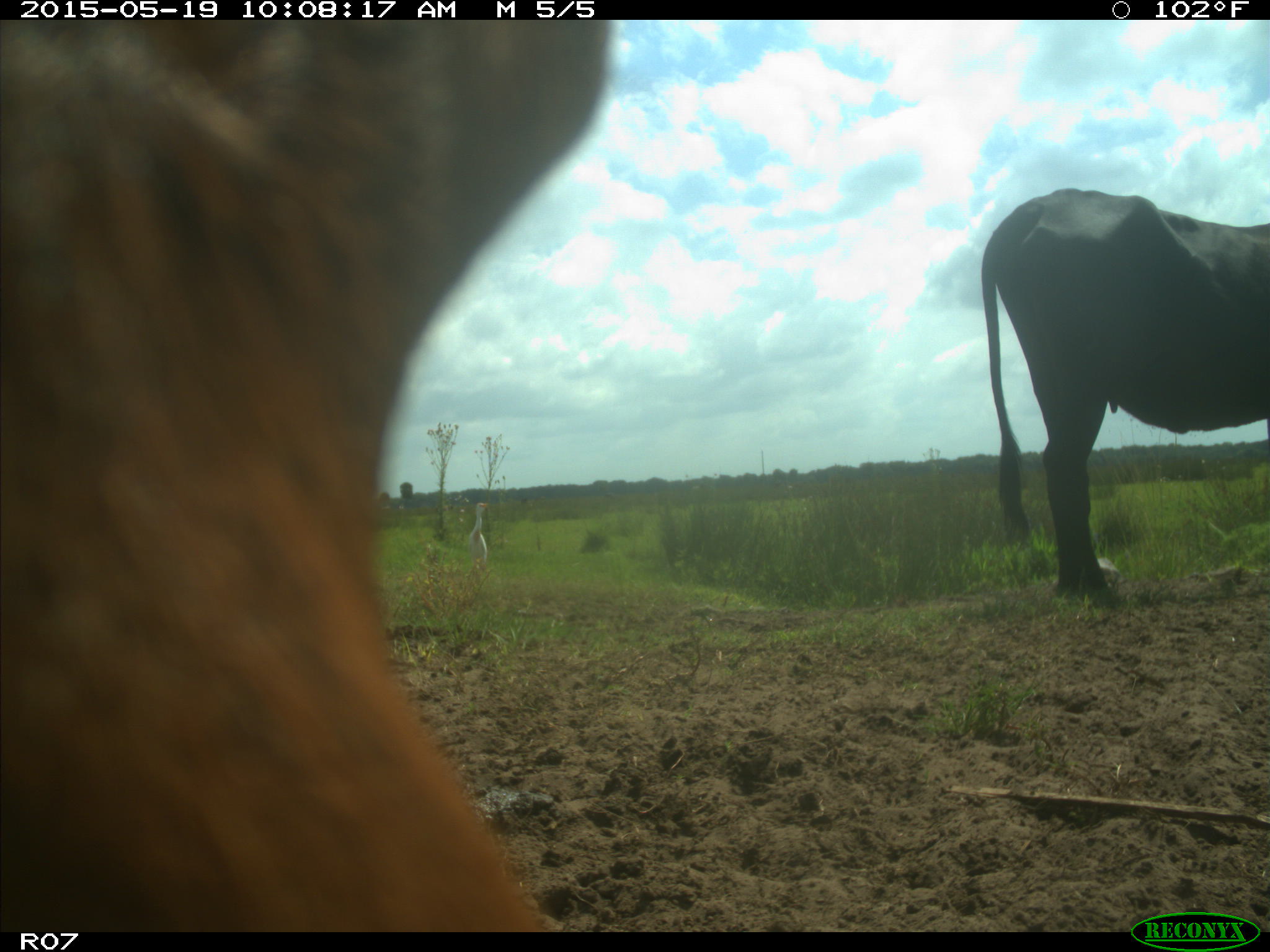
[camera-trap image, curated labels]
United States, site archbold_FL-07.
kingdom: Animalia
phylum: Chordata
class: Mammalia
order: Artiodactyla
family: Bovidae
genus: Bos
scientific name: Bos taurus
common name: domestic cow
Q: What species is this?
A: Bos taurus (domestic cow).